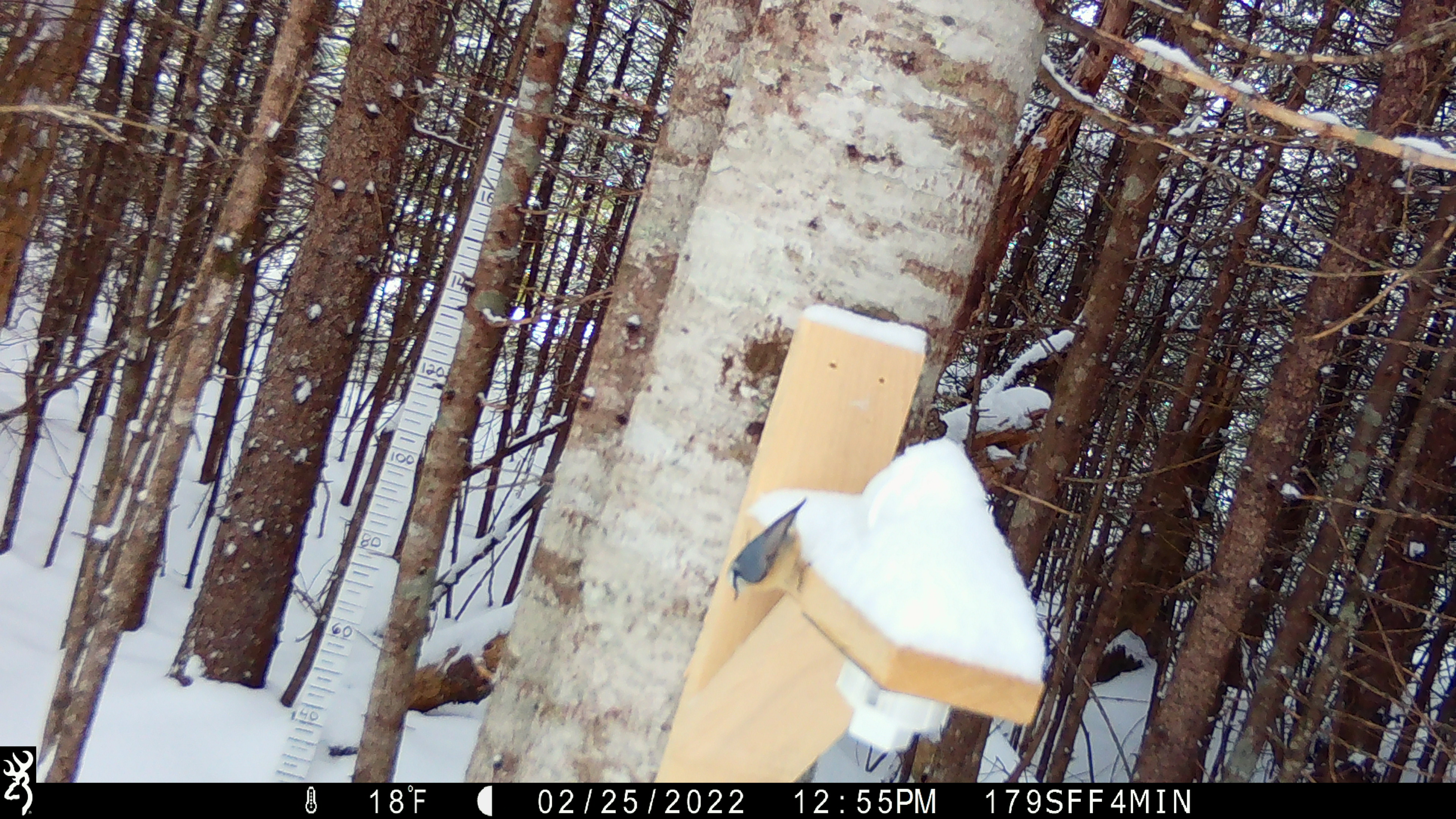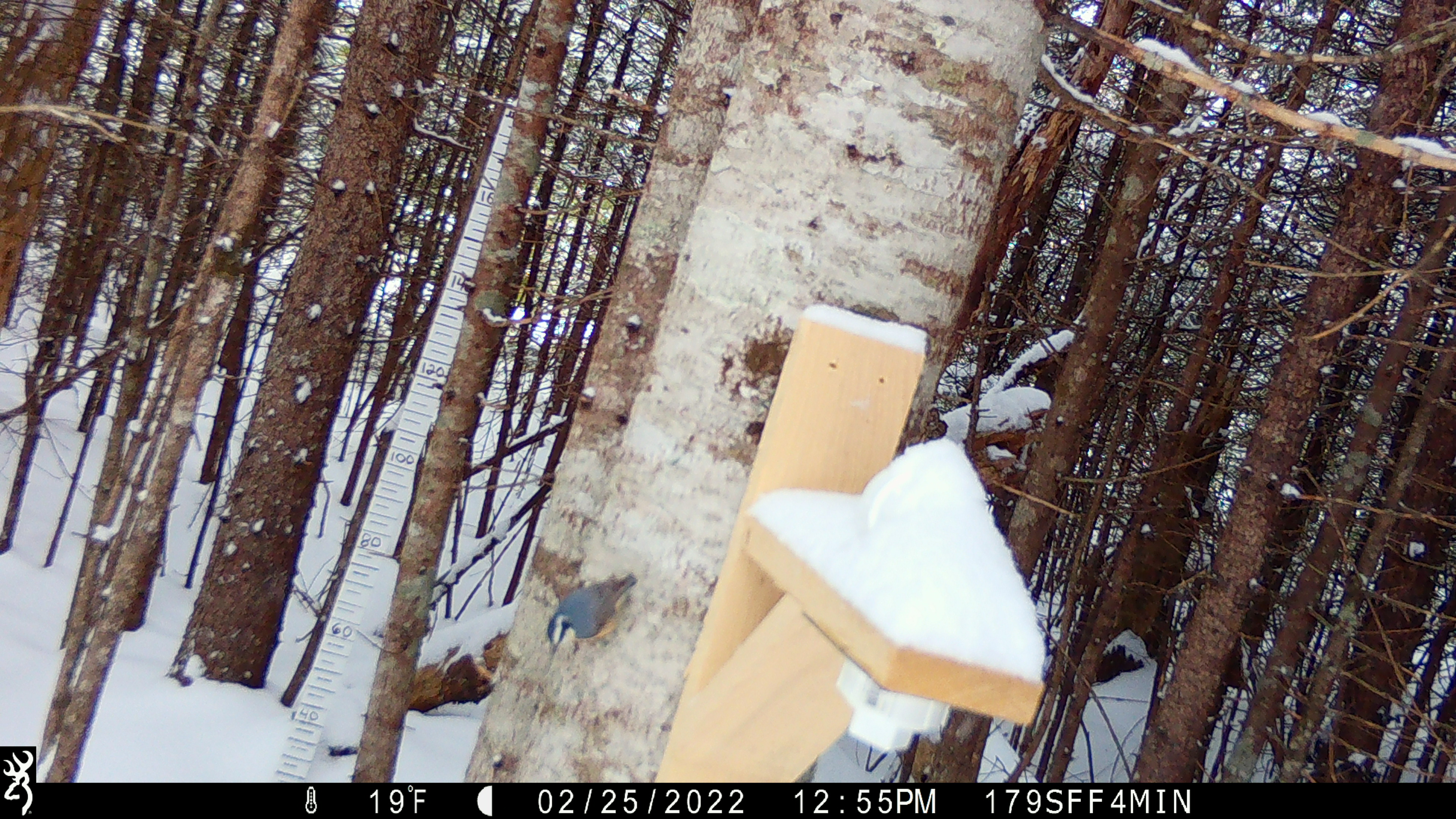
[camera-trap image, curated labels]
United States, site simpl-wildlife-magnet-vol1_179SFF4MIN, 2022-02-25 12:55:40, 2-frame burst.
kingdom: Animalia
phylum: Chordata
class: Aves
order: Passeriformes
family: Sittidae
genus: Sitta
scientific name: Sitta canadensis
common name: red-breasted nuthatch